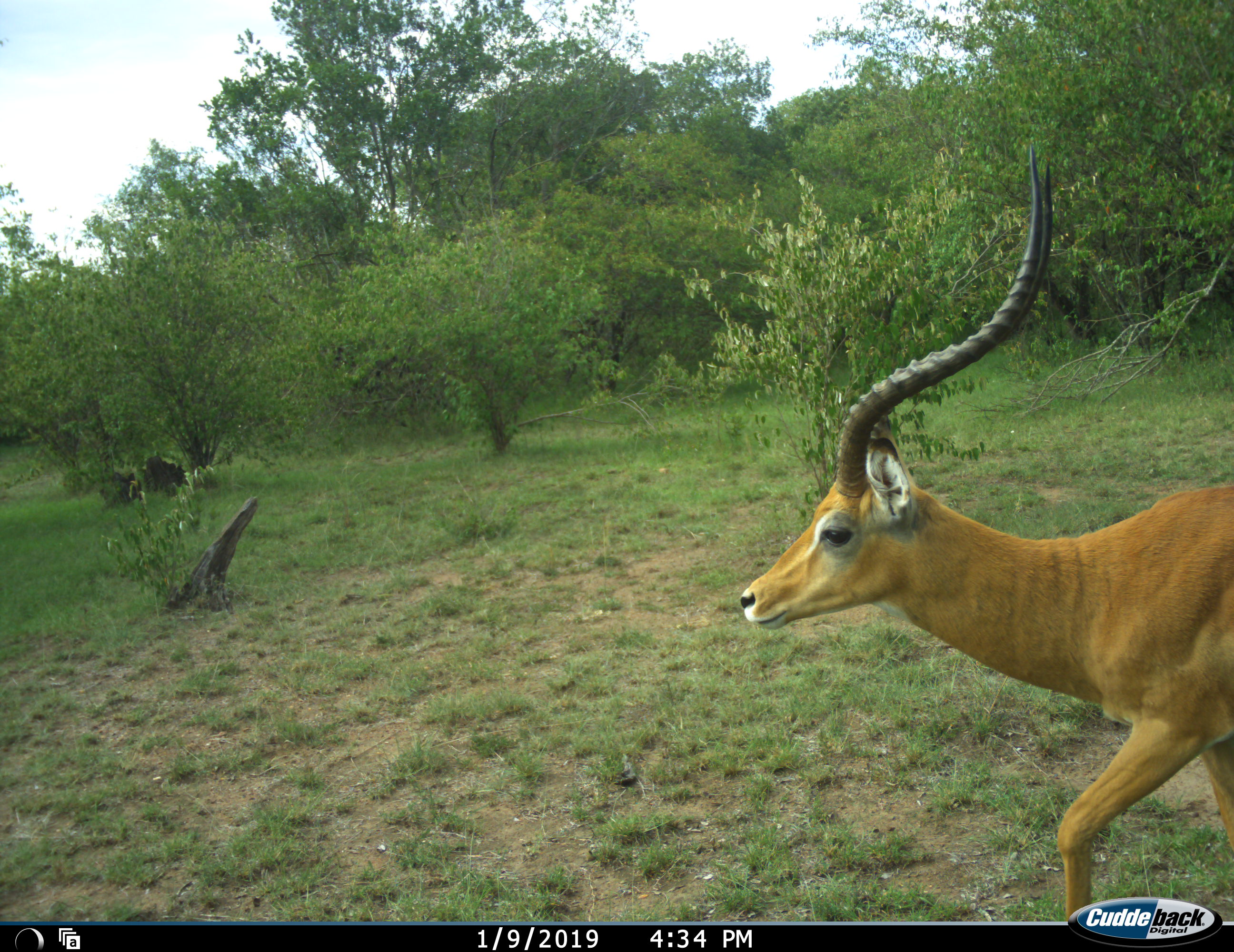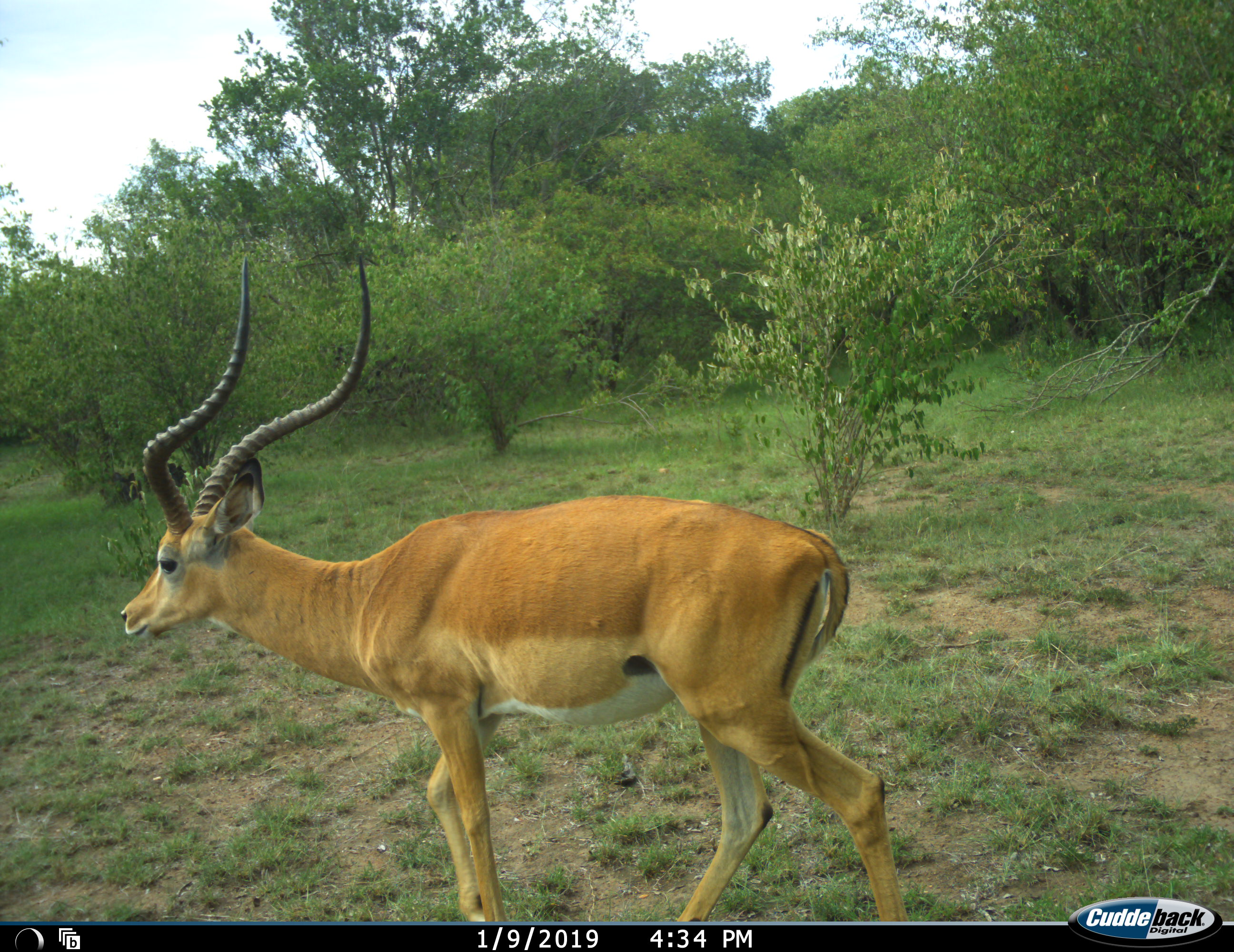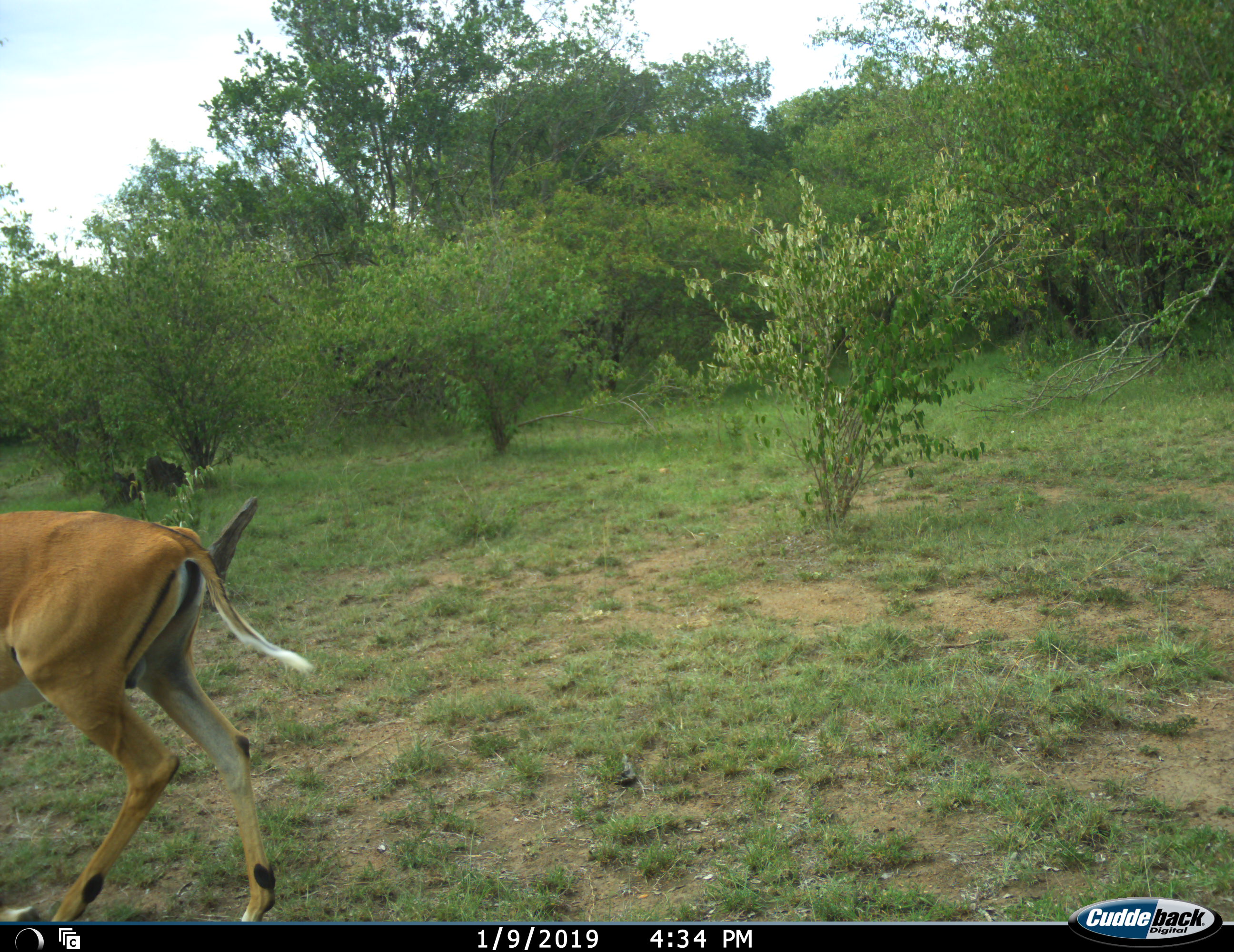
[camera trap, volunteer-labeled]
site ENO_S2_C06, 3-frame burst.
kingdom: Animalia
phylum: Chordata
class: Mammalia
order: Artiodactyla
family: Bovidae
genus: Aepyceros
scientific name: Aepyceros melampus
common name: impala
Impala (Aepyceros melampus), count 1. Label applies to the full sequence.